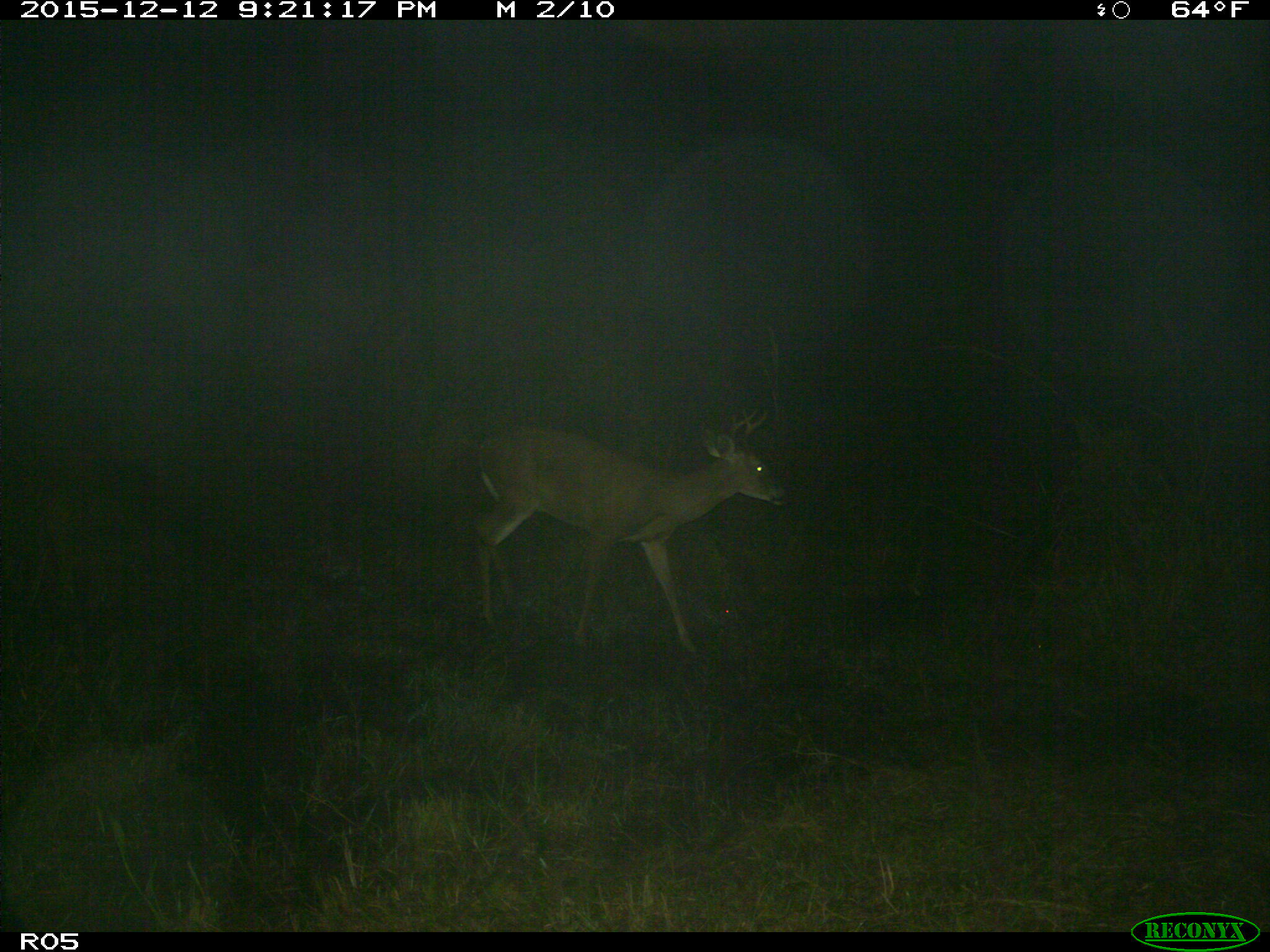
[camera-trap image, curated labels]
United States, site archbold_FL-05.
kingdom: Animalia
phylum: Chordata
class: Mammalia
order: Artiodactyla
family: Cervidae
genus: Odocoileus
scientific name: Odocoileus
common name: deer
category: unidentified deer